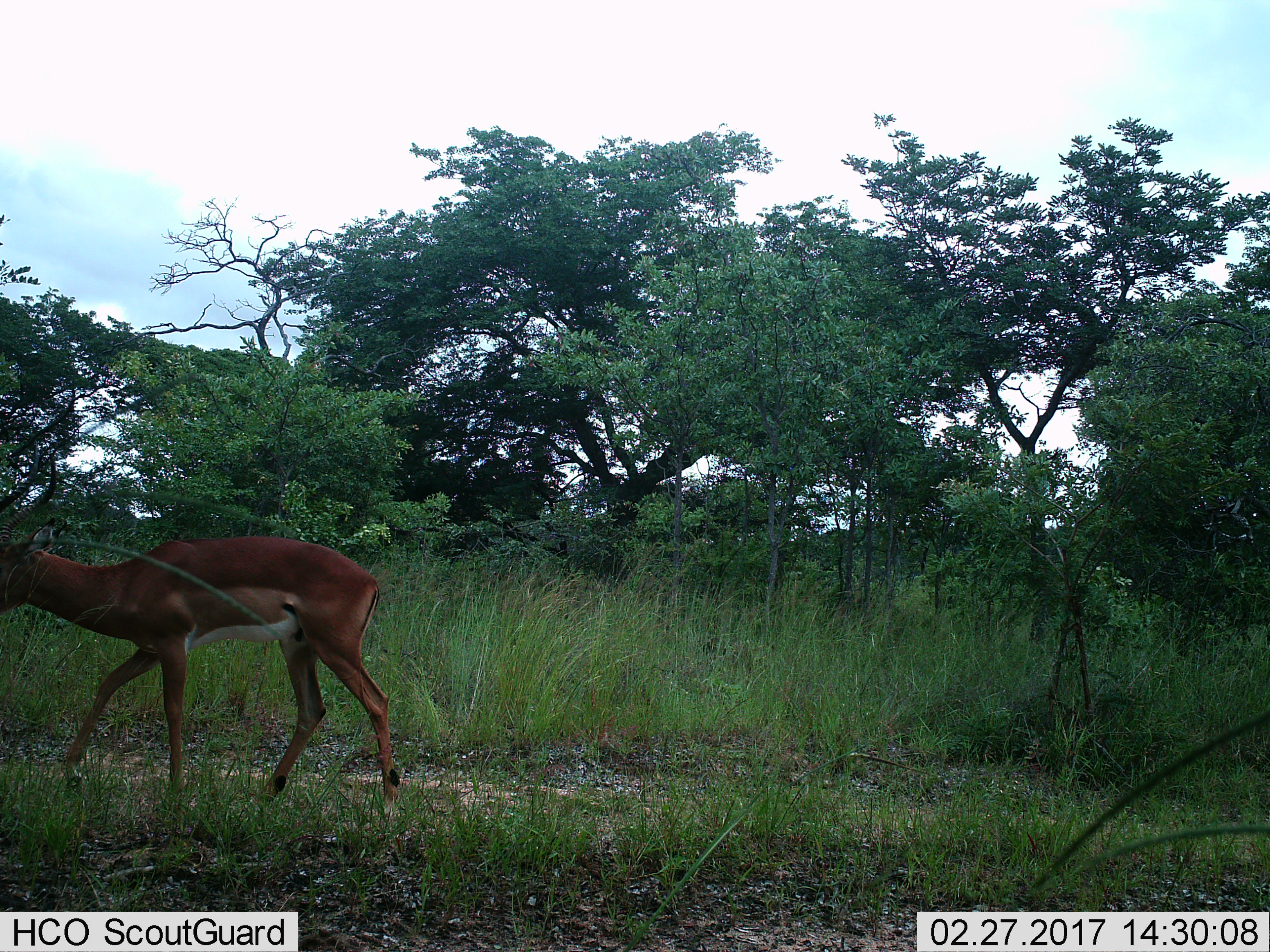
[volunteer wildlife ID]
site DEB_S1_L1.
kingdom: Animalia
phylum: Chordata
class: Mammalia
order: Artiodactyla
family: Bovidae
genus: Aepyceros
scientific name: Aepyceros melampus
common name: impala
Impala (Aepyceros melampus), count 1. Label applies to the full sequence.